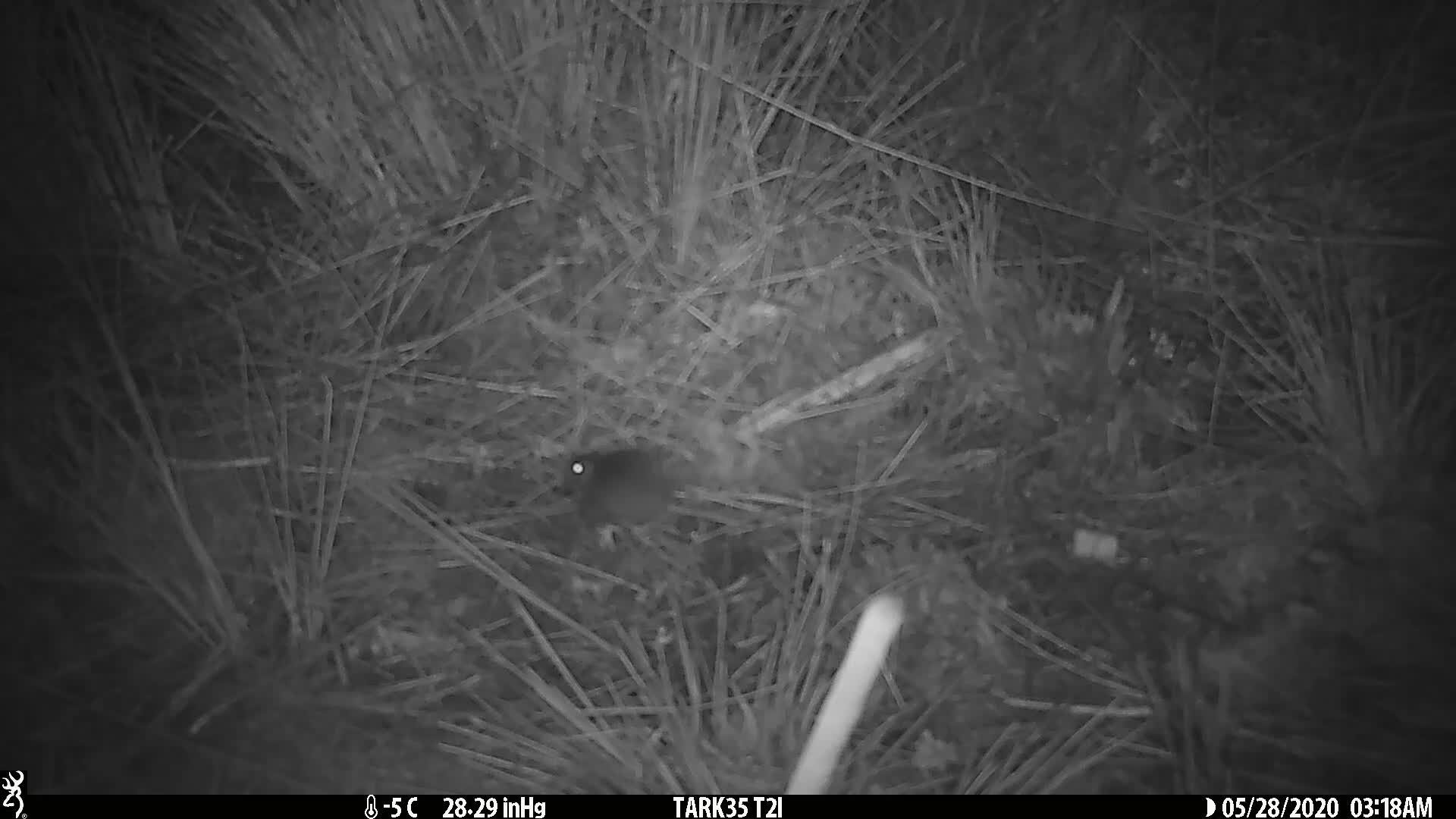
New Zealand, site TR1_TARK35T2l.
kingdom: Animalia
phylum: Chordata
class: Mammalia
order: Rodentia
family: Muridae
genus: Mus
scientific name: Mus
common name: mouse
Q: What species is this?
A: Mouse (Mus).